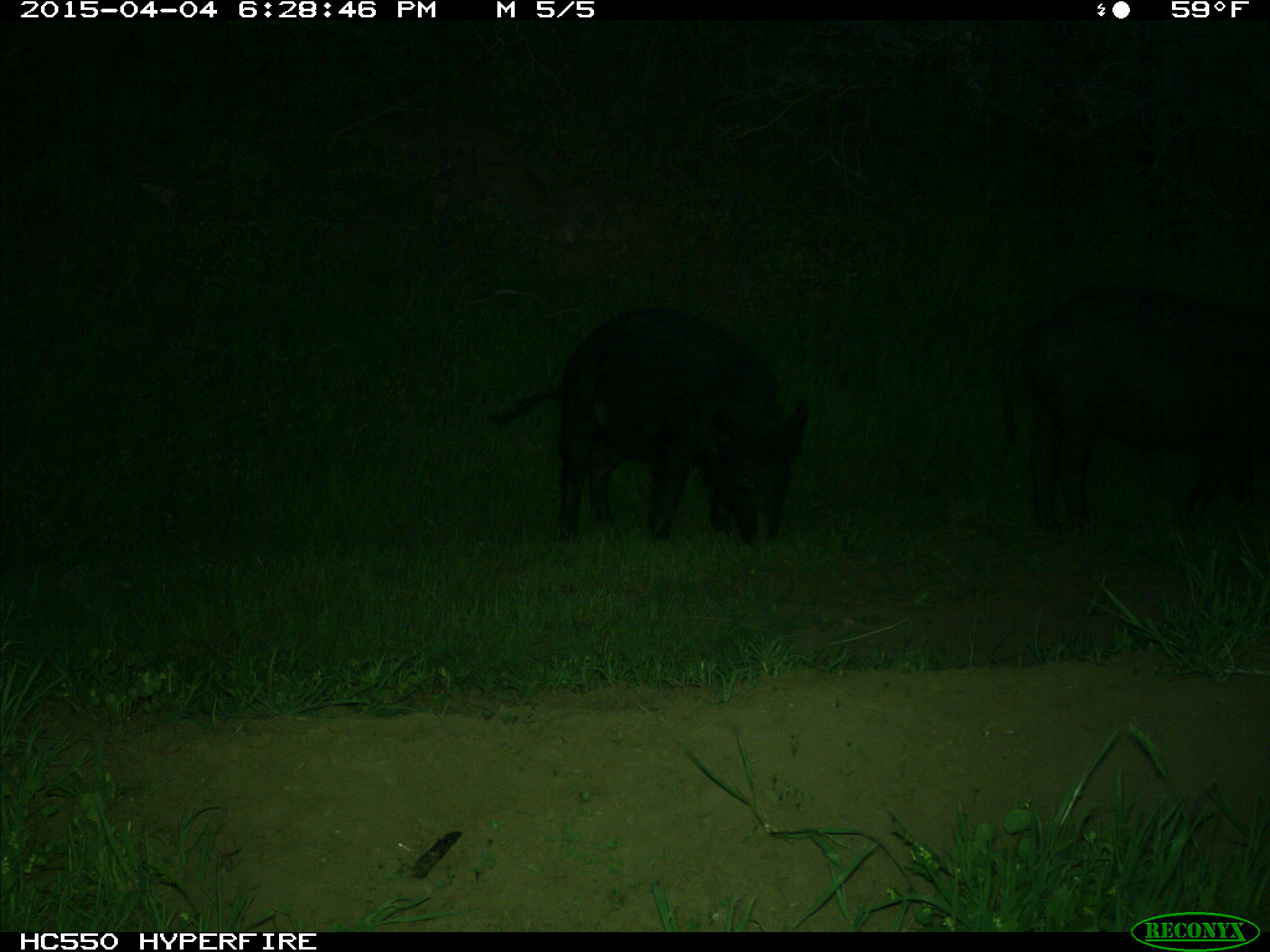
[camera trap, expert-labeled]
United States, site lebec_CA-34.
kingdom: Animalia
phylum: Chordata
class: Mammalia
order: Artiodactyla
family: Suidae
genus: Sus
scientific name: Sus scrofa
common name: wild boar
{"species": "Sus scrofa (wild boar)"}